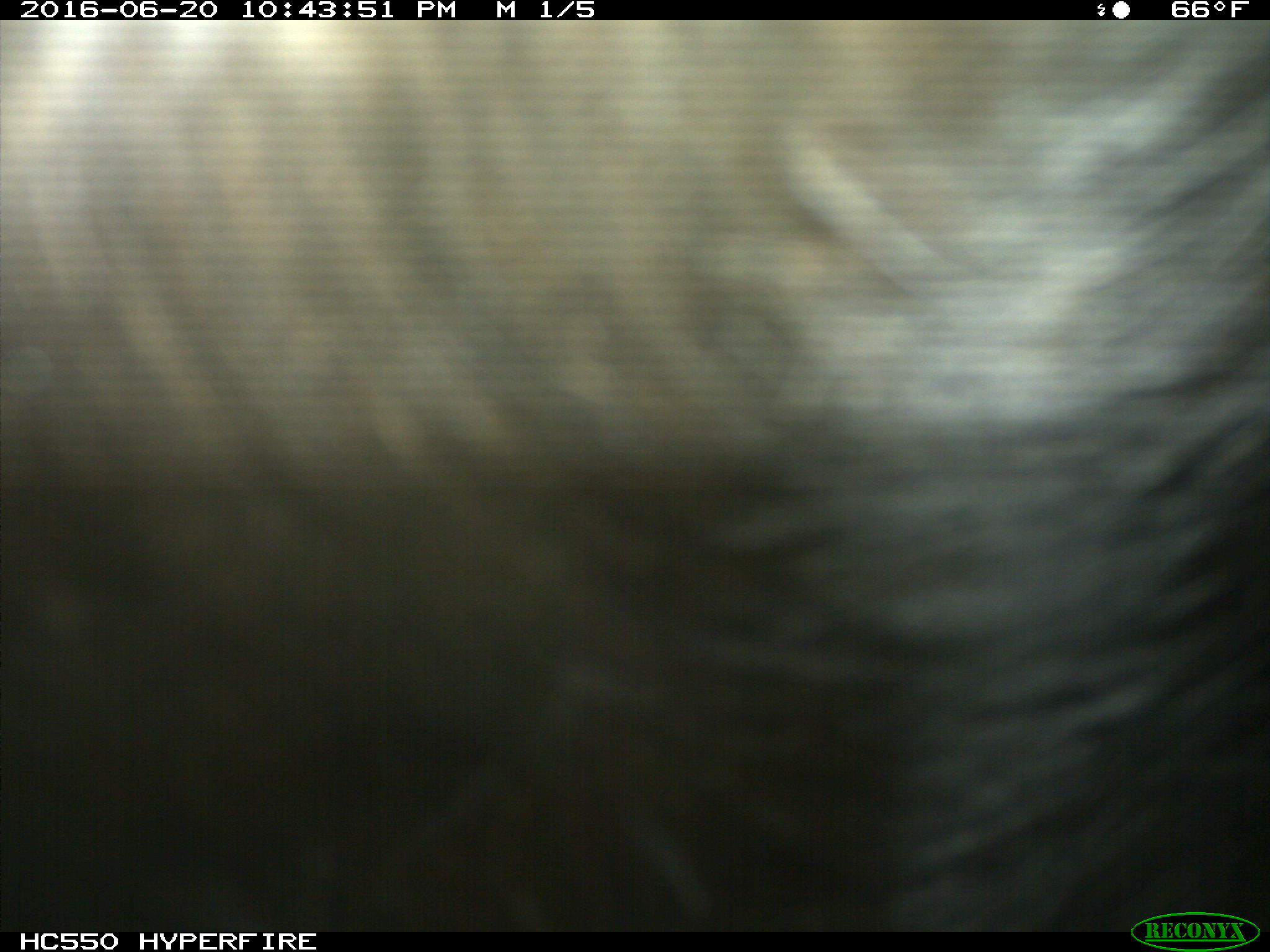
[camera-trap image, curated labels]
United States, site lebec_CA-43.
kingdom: Animalia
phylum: Chordata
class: Mammalia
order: Artiodactyla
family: Bovidae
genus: Bos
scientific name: Bos taurus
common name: domestic cow